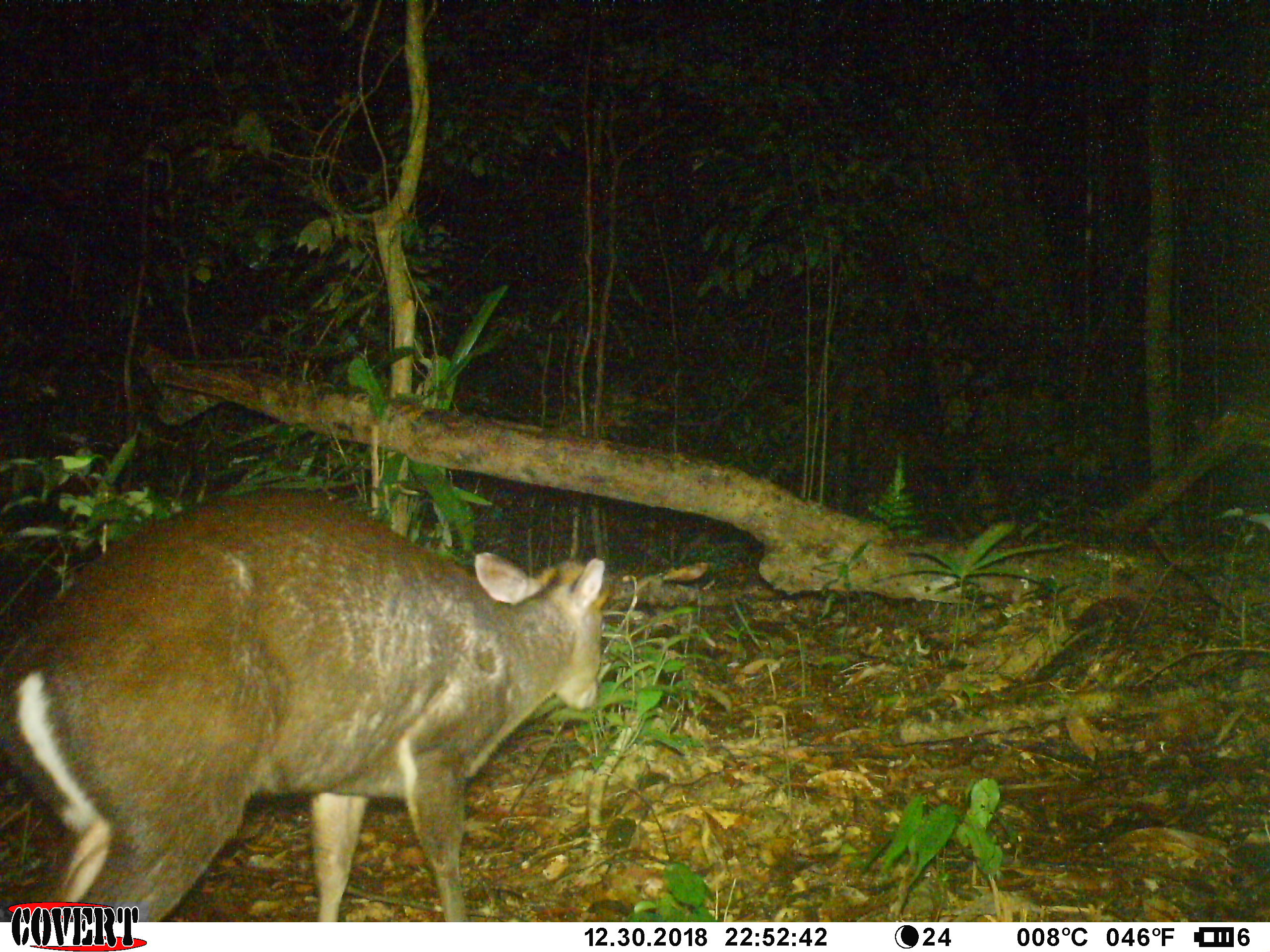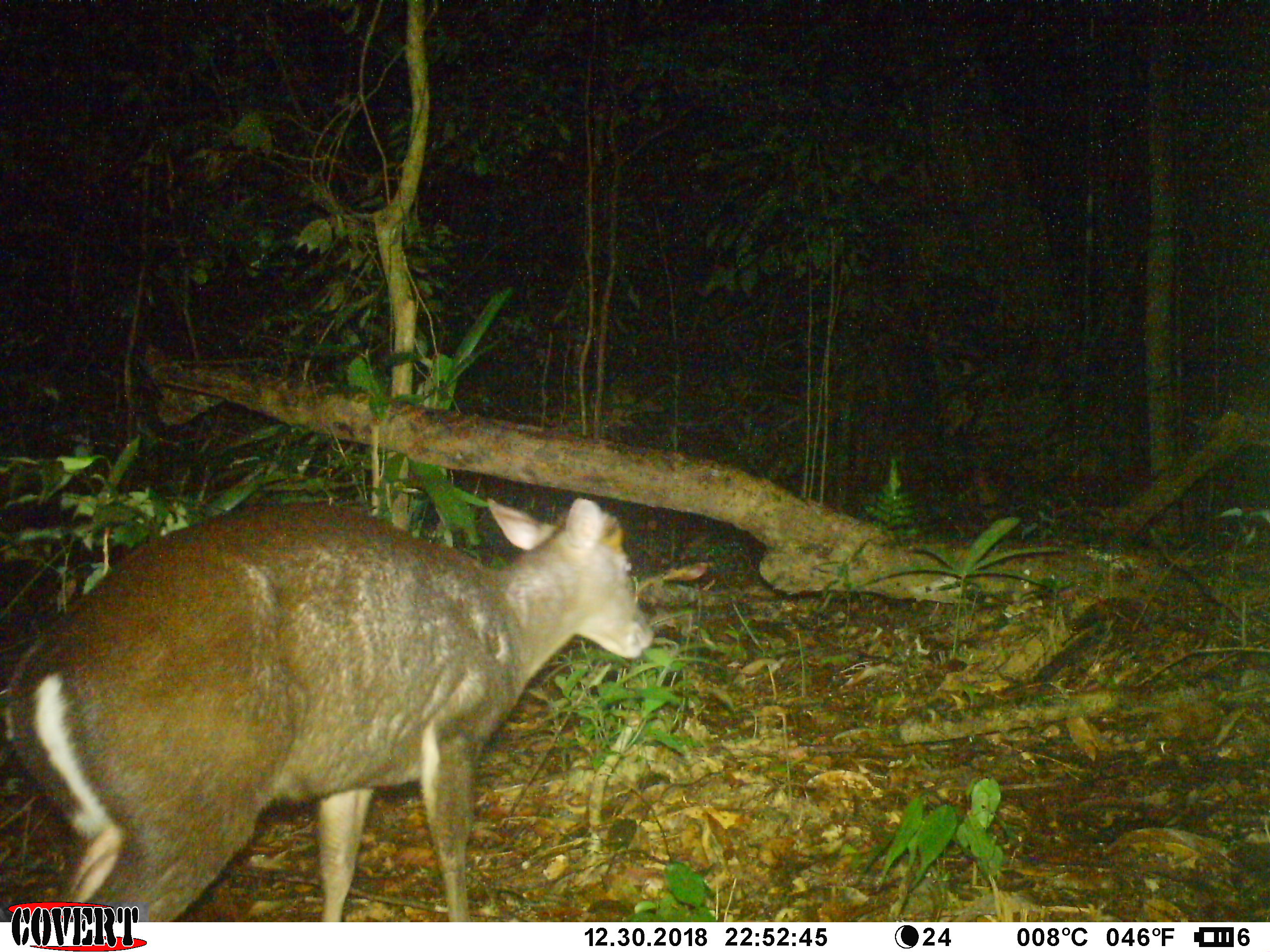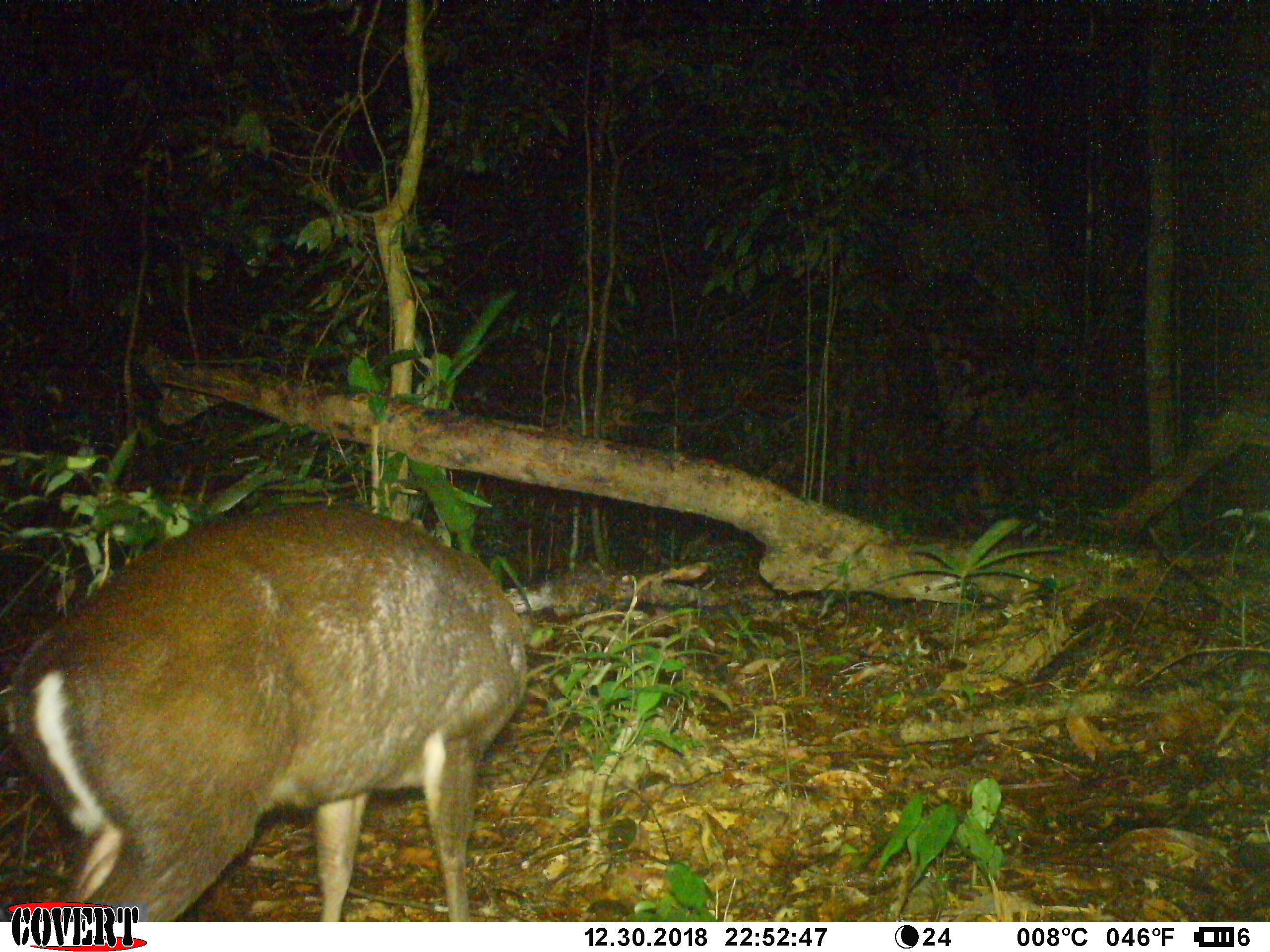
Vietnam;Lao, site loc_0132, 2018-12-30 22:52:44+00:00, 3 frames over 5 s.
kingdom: Animalia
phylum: Chordata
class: Mammalia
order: Artiodactyla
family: Cervidae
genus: Muntiacus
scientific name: Muntiacus rooseveltorum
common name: roosevelt's muntjac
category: roosevelts muntjac group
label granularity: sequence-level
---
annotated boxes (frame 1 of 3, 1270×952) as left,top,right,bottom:
roosevelts muntjac group: 0,486,616,922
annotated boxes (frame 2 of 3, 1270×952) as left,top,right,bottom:
roosevelts muntjac group: 5,495,655,922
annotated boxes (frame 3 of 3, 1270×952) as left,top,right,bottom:
roosevelts muntjac group: 9,502,528,922